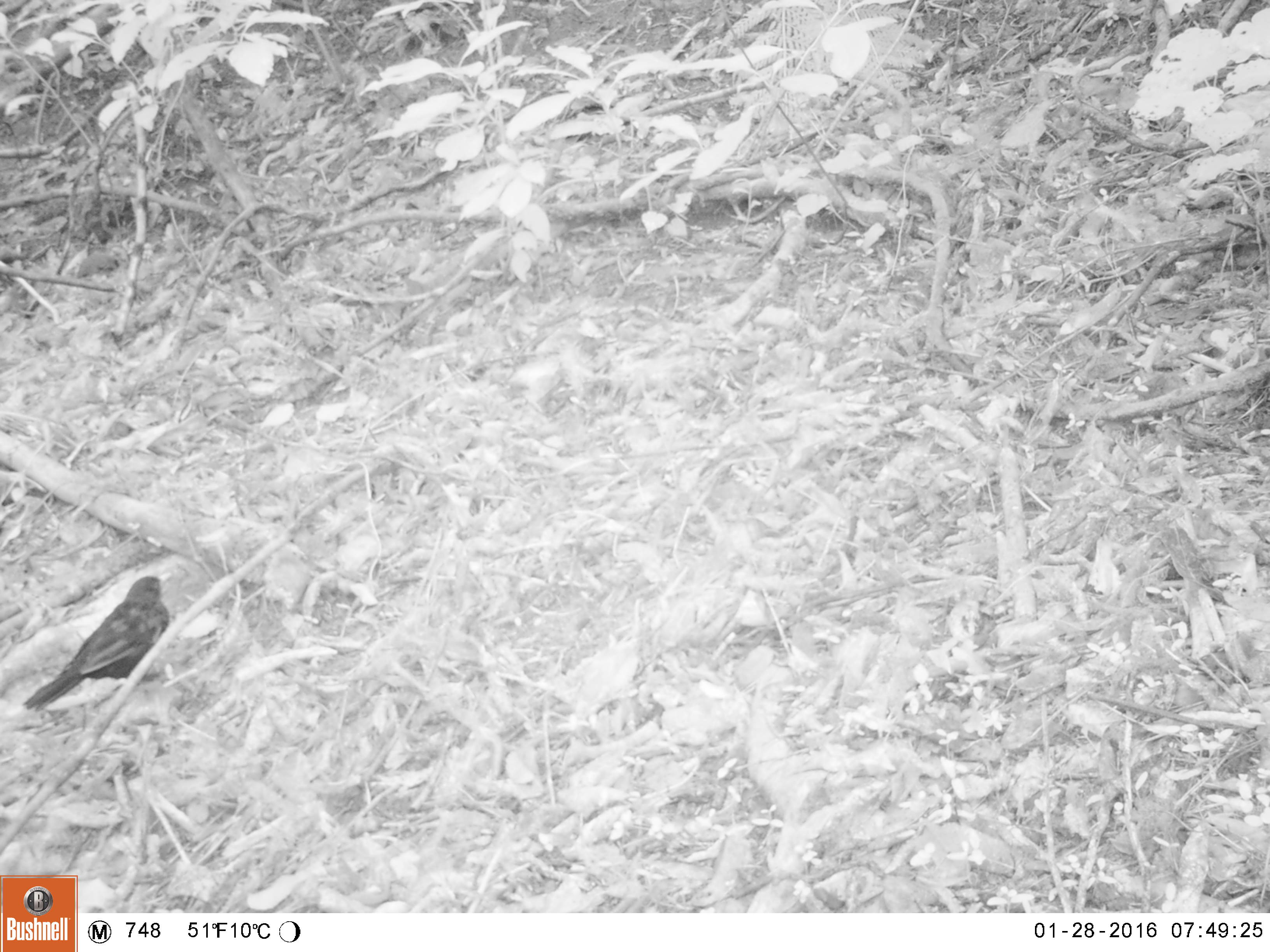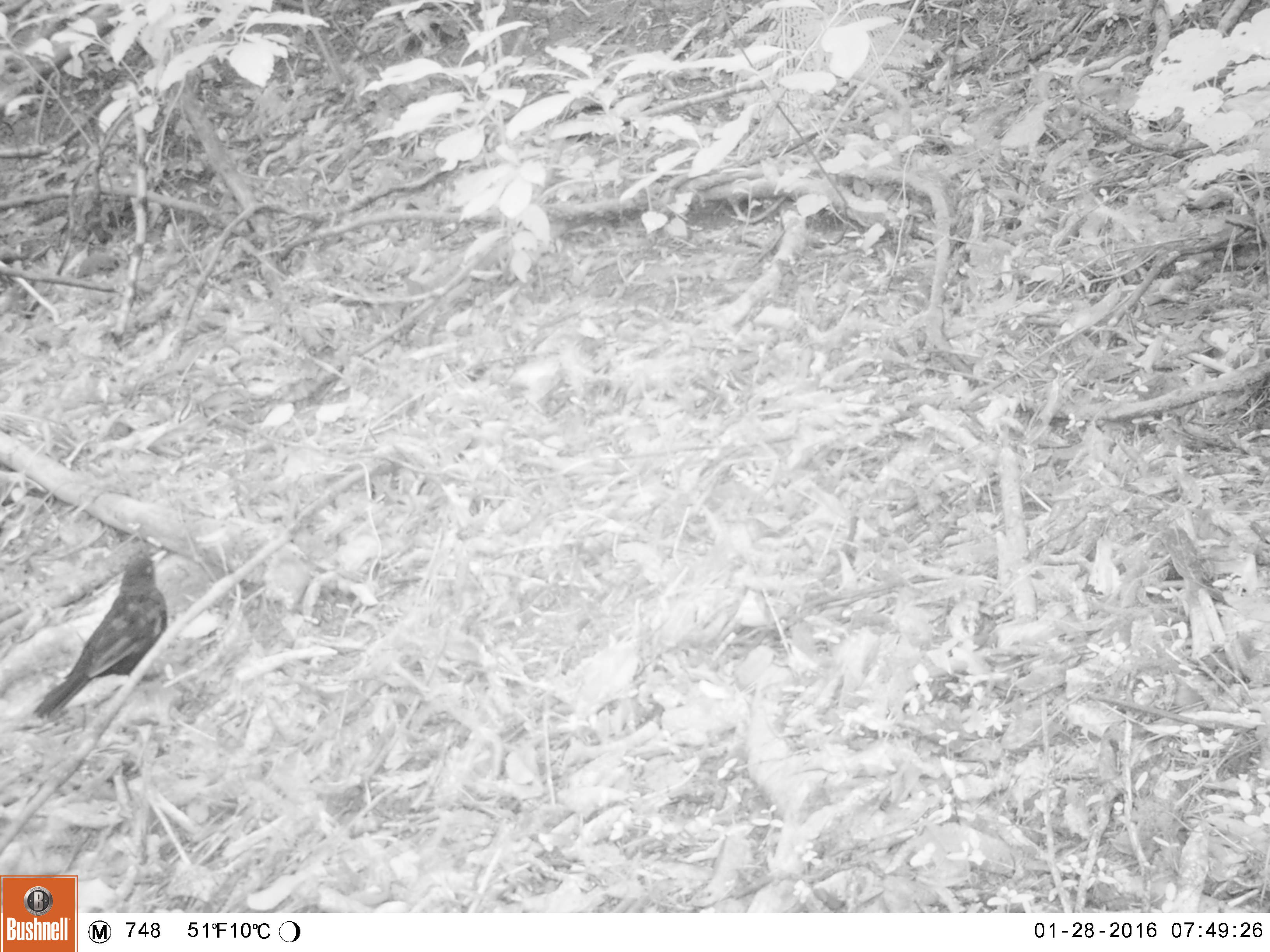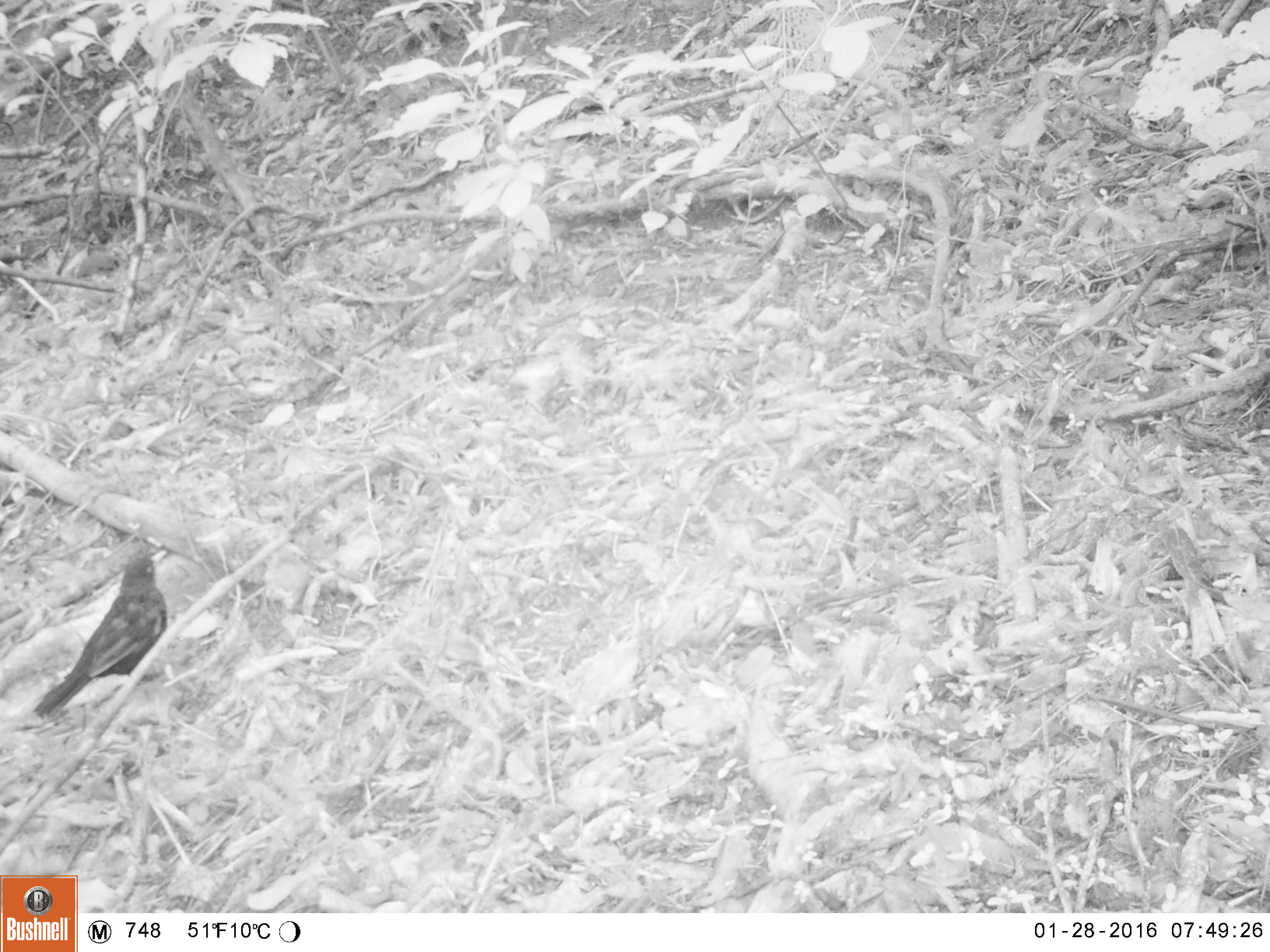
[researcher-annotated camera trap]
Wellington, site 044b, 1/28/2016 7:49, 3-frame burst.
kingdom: Animalia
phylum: Chordata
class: Aves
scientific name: Aves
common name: bird